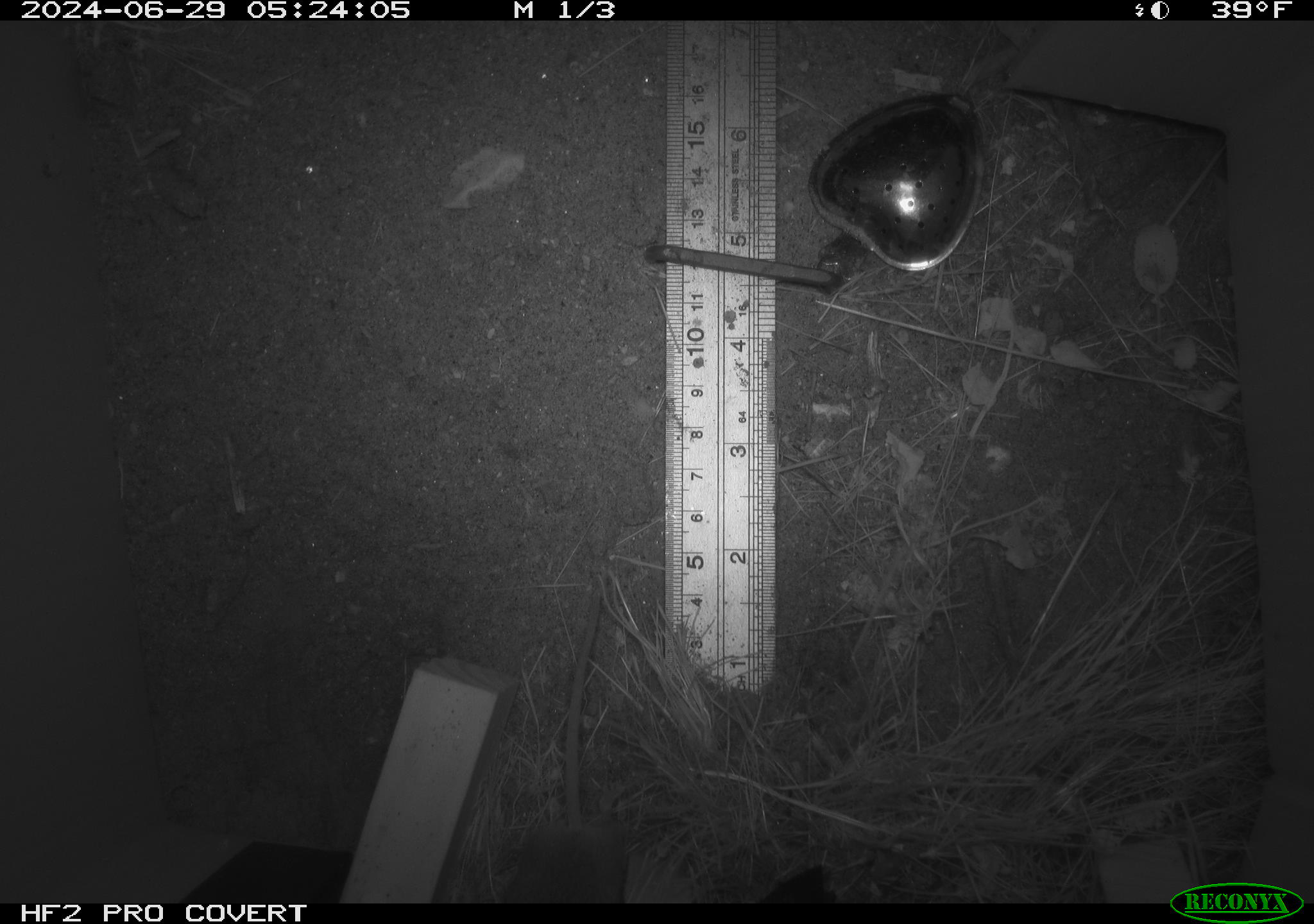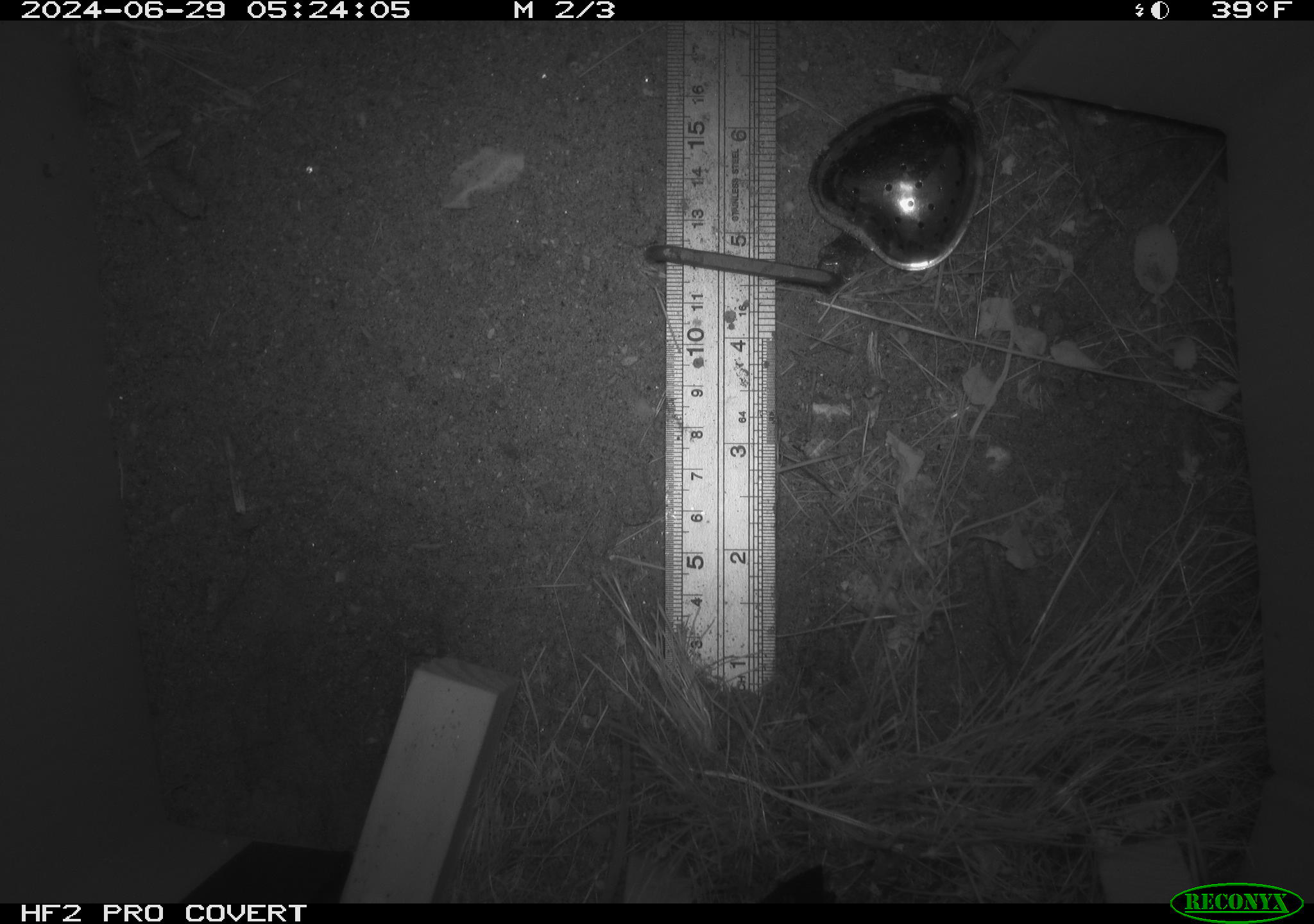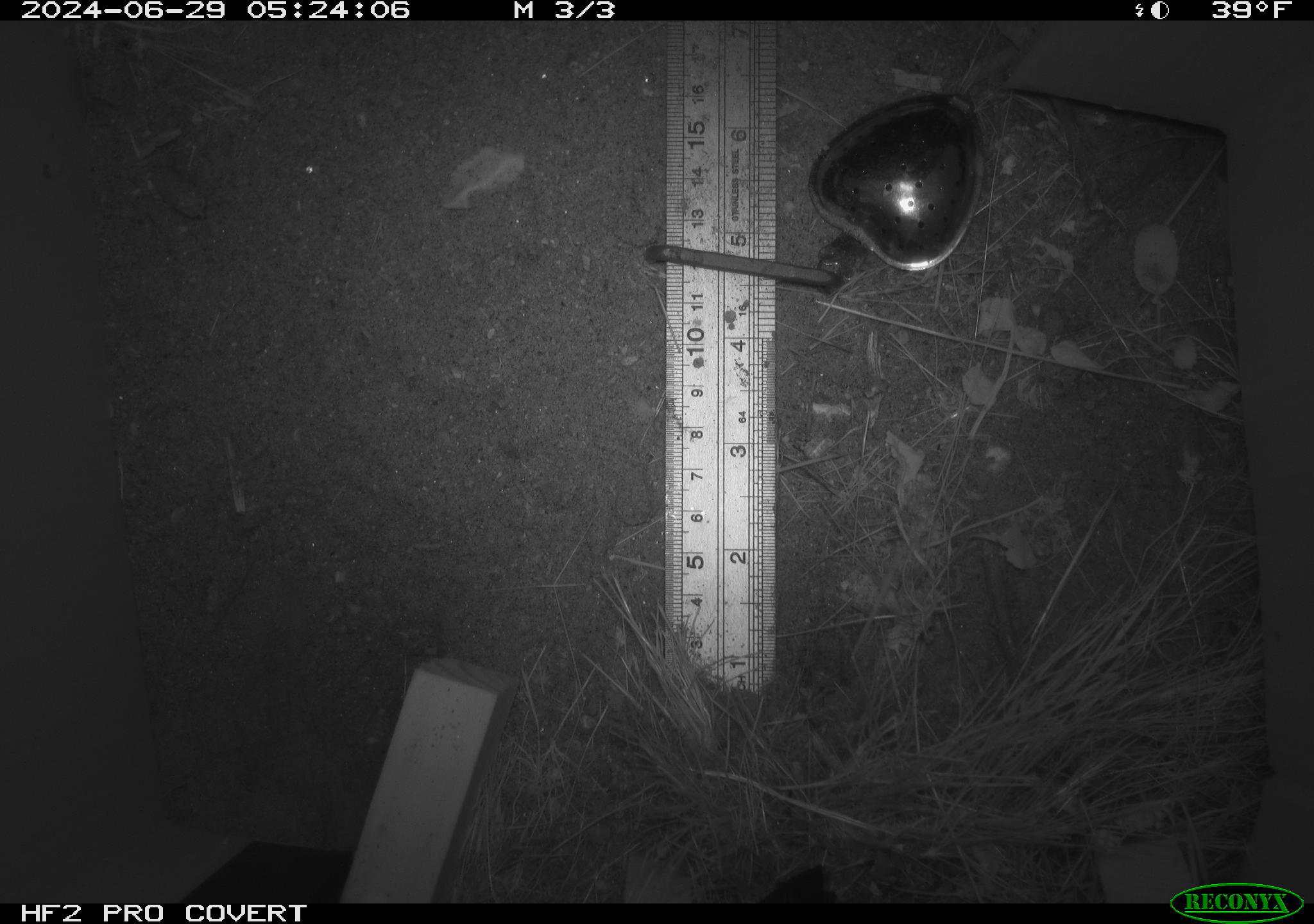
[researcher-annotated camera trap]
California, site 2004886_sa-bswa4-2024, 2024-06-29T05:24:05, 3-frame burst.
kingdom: Animalia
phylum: Chordata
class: Mammalia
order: Rodentia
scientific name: Rodentia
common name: rodent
Rodent (Rodentia).